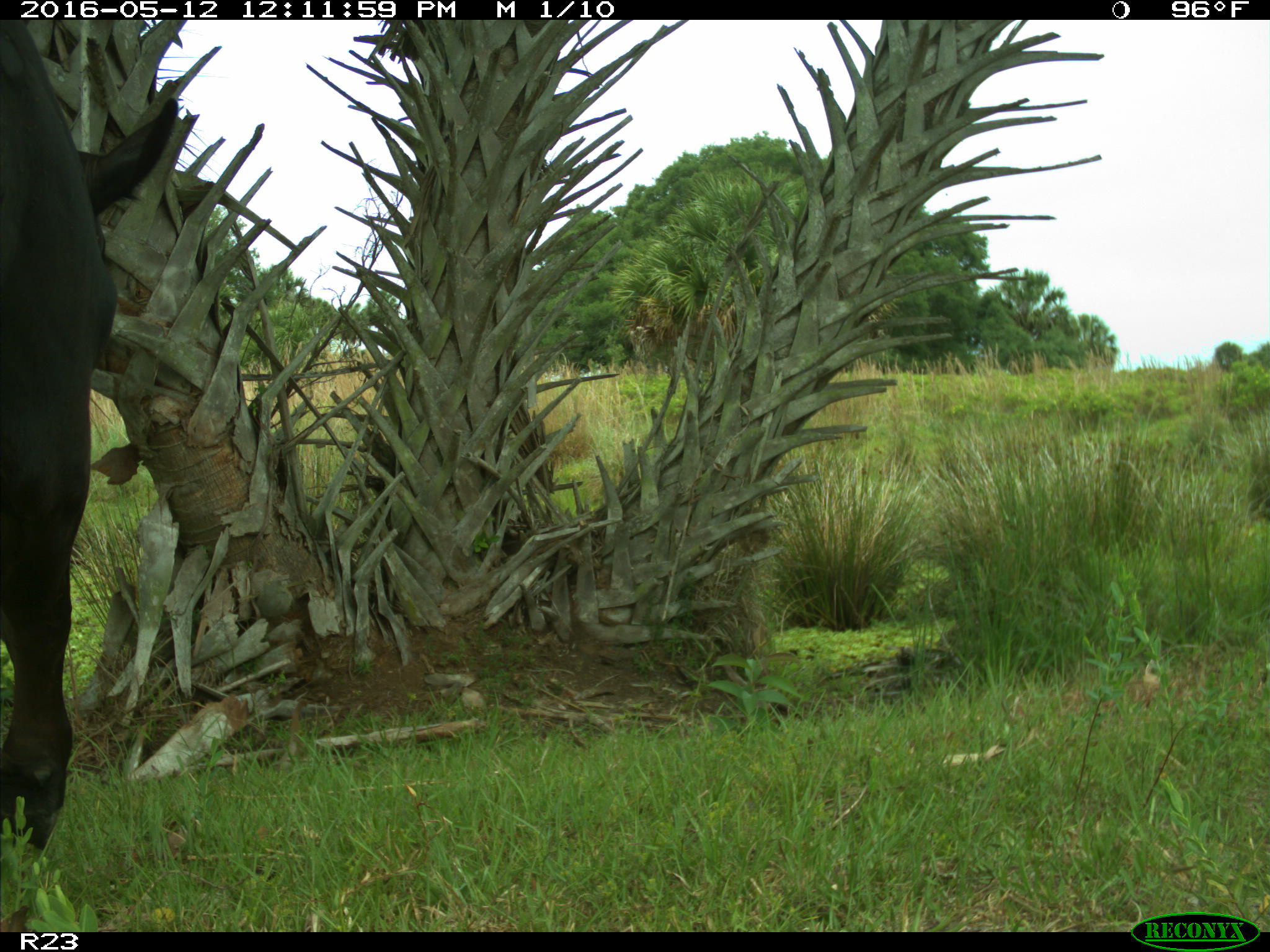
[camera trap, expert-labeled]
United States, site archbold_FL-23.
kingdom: Animalia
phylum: Chordata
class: Mammalia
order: Artiodactyla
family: Bovidae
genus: Bos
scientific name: Bos taurus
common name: domestic cow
Bos taurus (domestic cow).